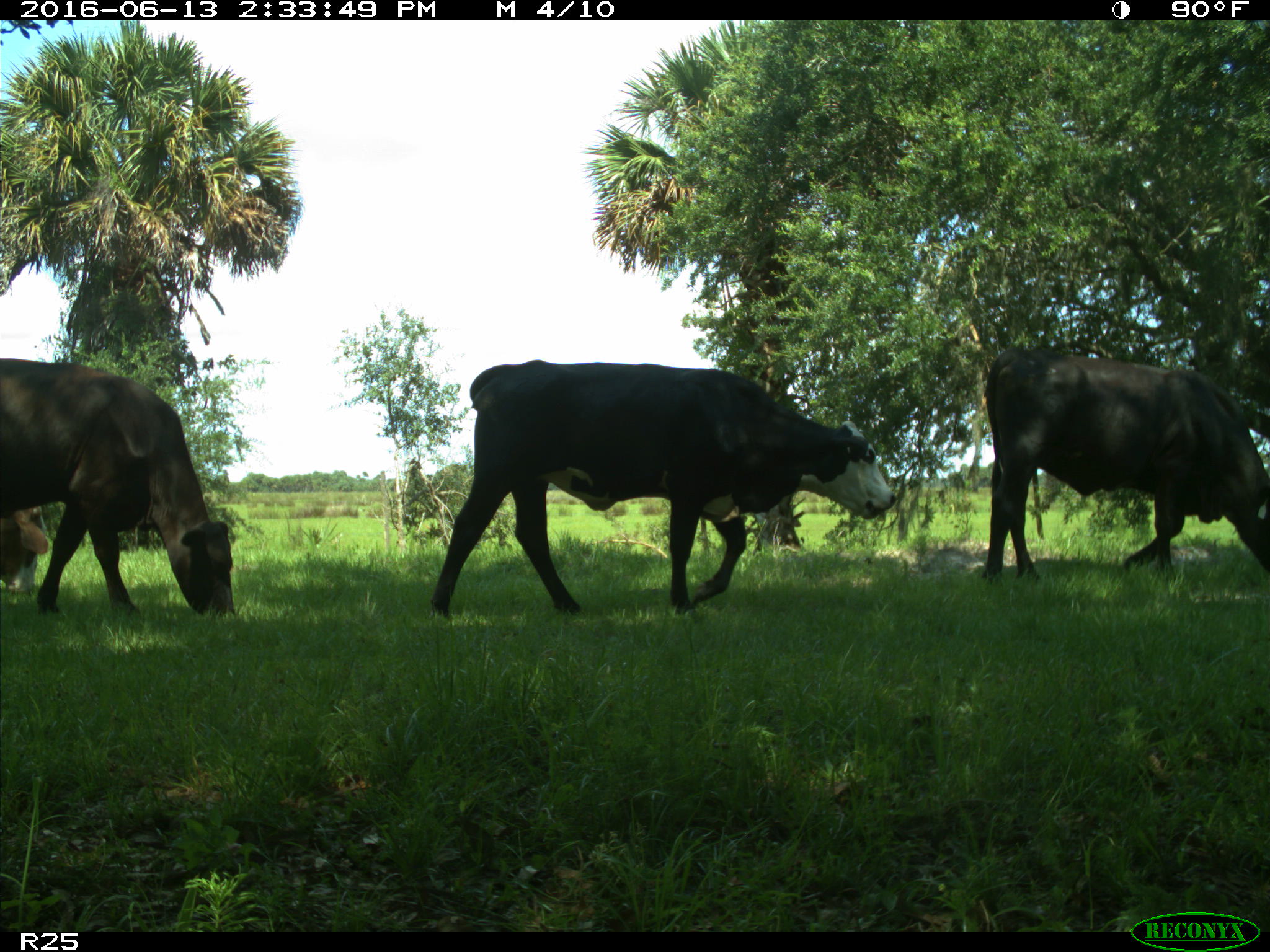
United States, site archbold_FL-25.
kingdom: Animalia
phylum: Chordata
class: Mammalia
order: Artiodactyla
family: Bovidae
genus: Bos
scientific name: Bos taurus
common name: domestic cow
Bos taurus (domestic cow).